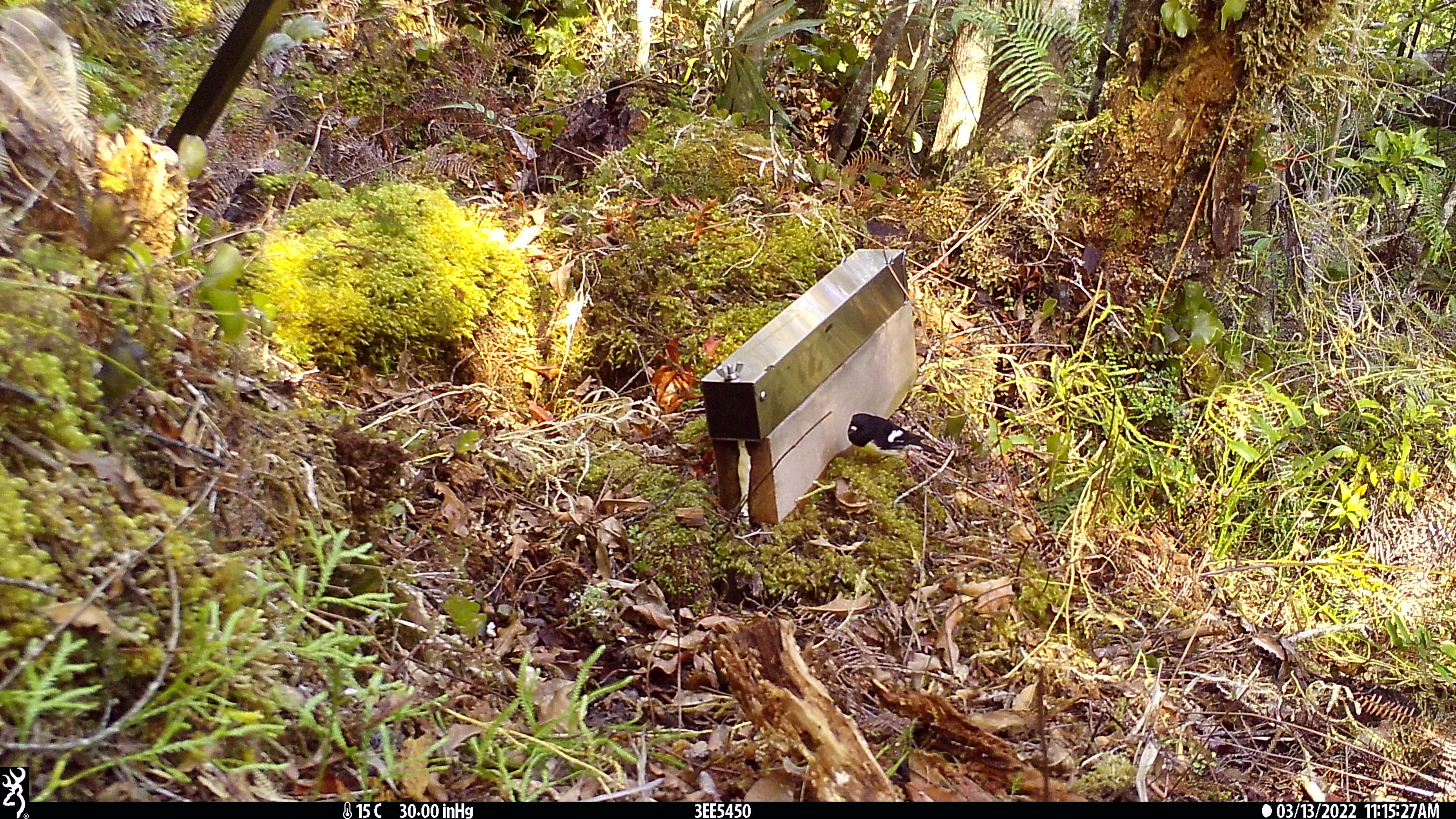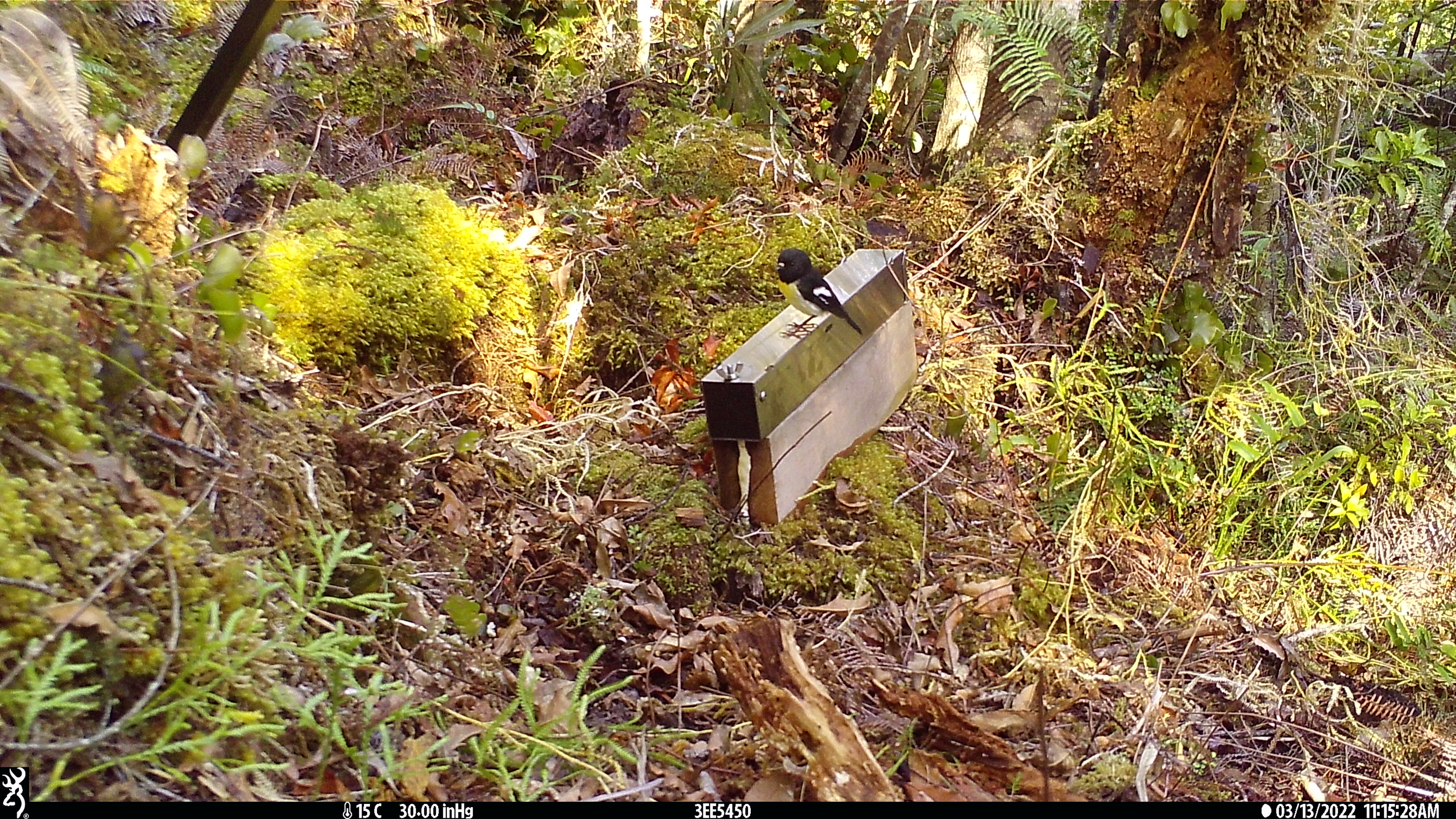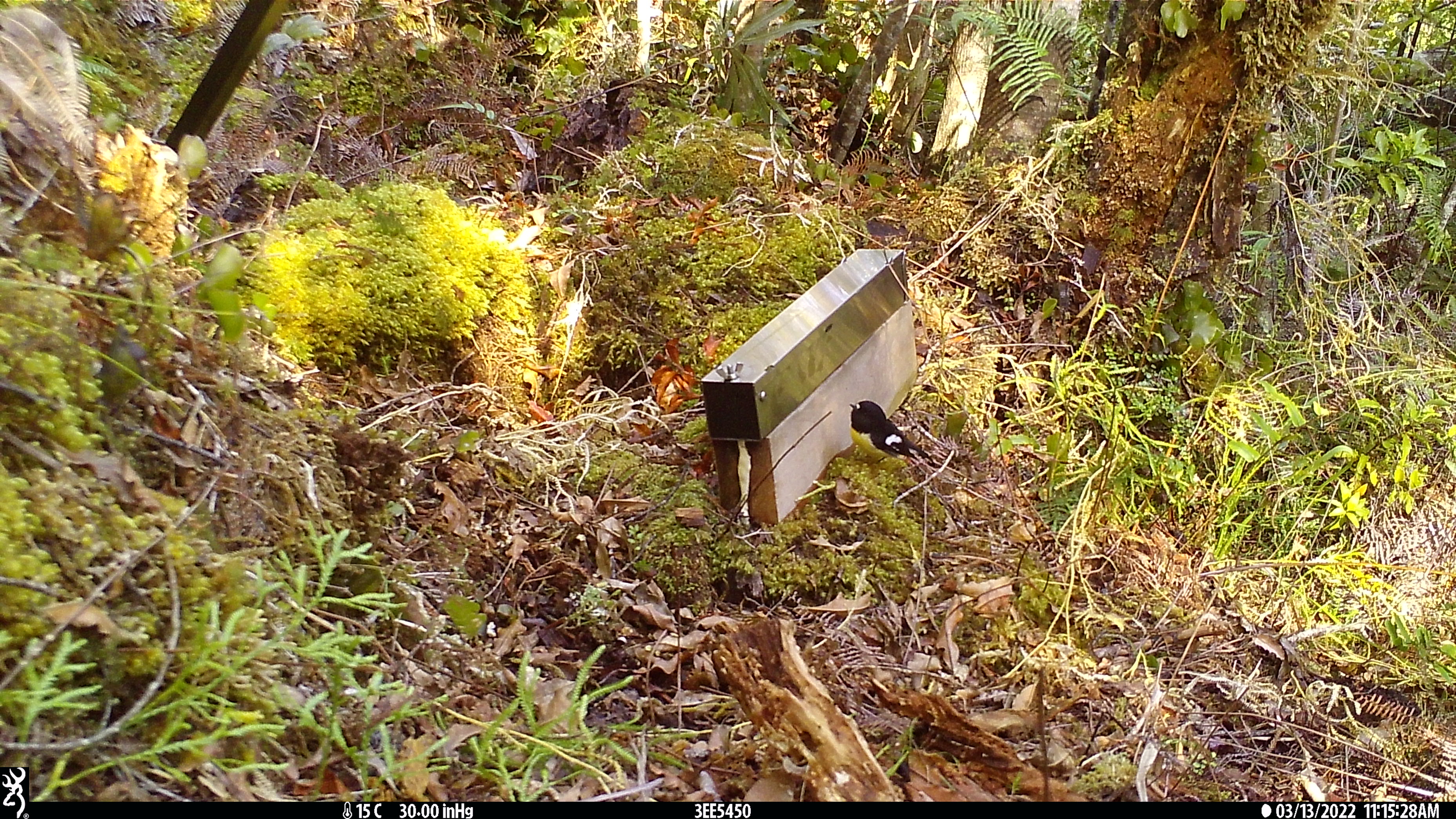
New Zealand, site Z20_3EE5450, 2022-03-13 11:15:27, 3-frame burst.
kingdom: Animalia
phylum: Chordata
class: Aves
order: Passeriformes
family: Petroicidae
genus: Petroica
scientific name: Petroica macrocephala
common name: tomtit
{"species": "tomtit (Petroica macrocephala)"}